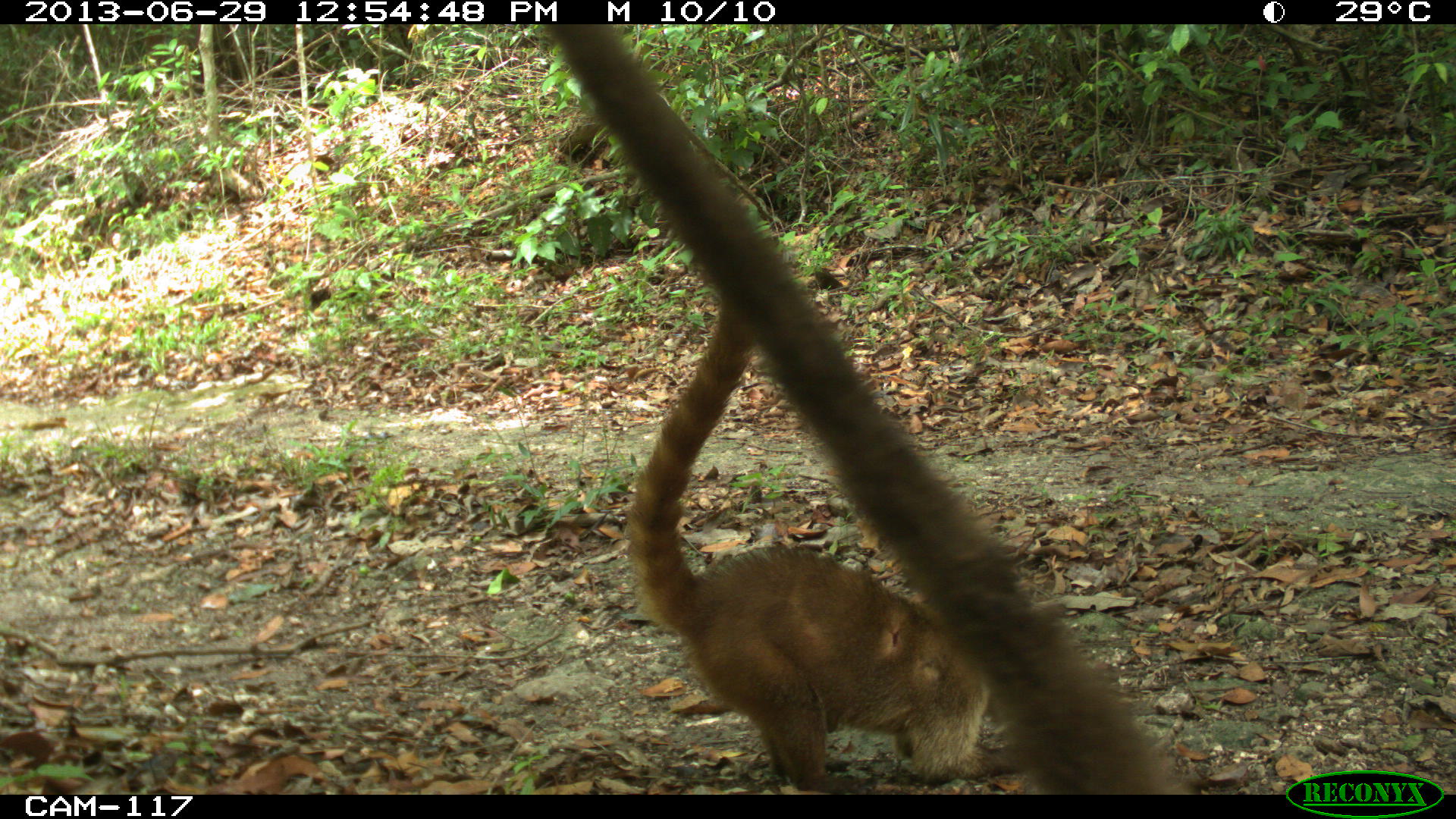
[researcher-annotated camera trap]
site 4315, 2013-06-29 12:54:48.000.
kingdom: Animalia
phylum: Chordata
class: Mammalia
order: Carnivora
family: Procyonidae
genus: Nasua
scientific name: Nasua narica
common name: white-nosed coati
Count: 4.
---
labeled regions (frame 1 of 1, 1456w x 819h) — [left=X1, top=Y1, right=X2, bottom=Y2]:
nasua narica: [left=623, top=286, right=991, bottom=793]